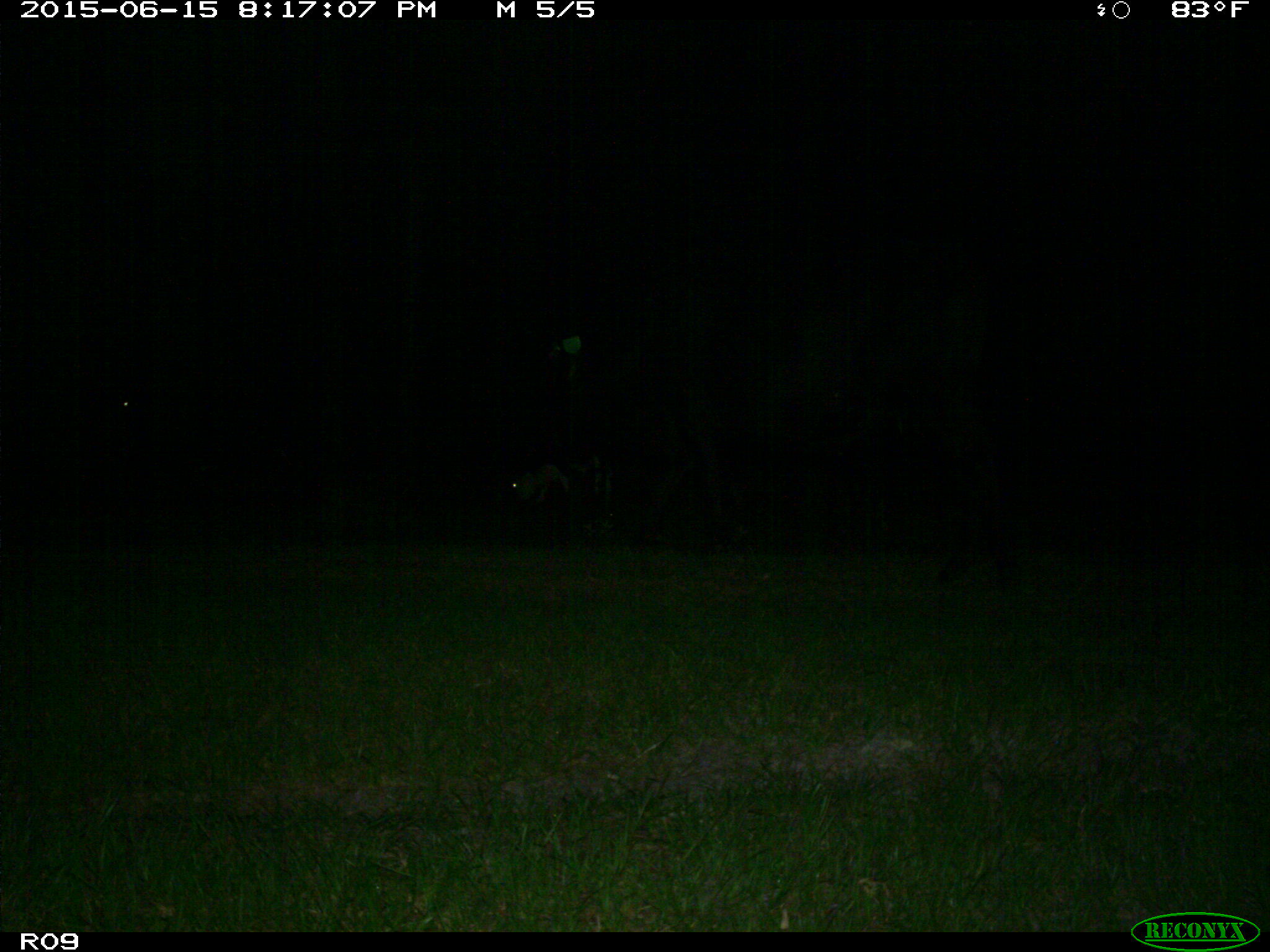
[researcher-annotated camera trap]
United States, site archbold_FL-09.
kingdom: Animalia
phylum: Chordata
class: Mammalia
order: Artiodactyla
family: Bovidae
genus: Bos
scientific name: Bos taurus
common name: domestic cow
Bos taurus (domestic cow).